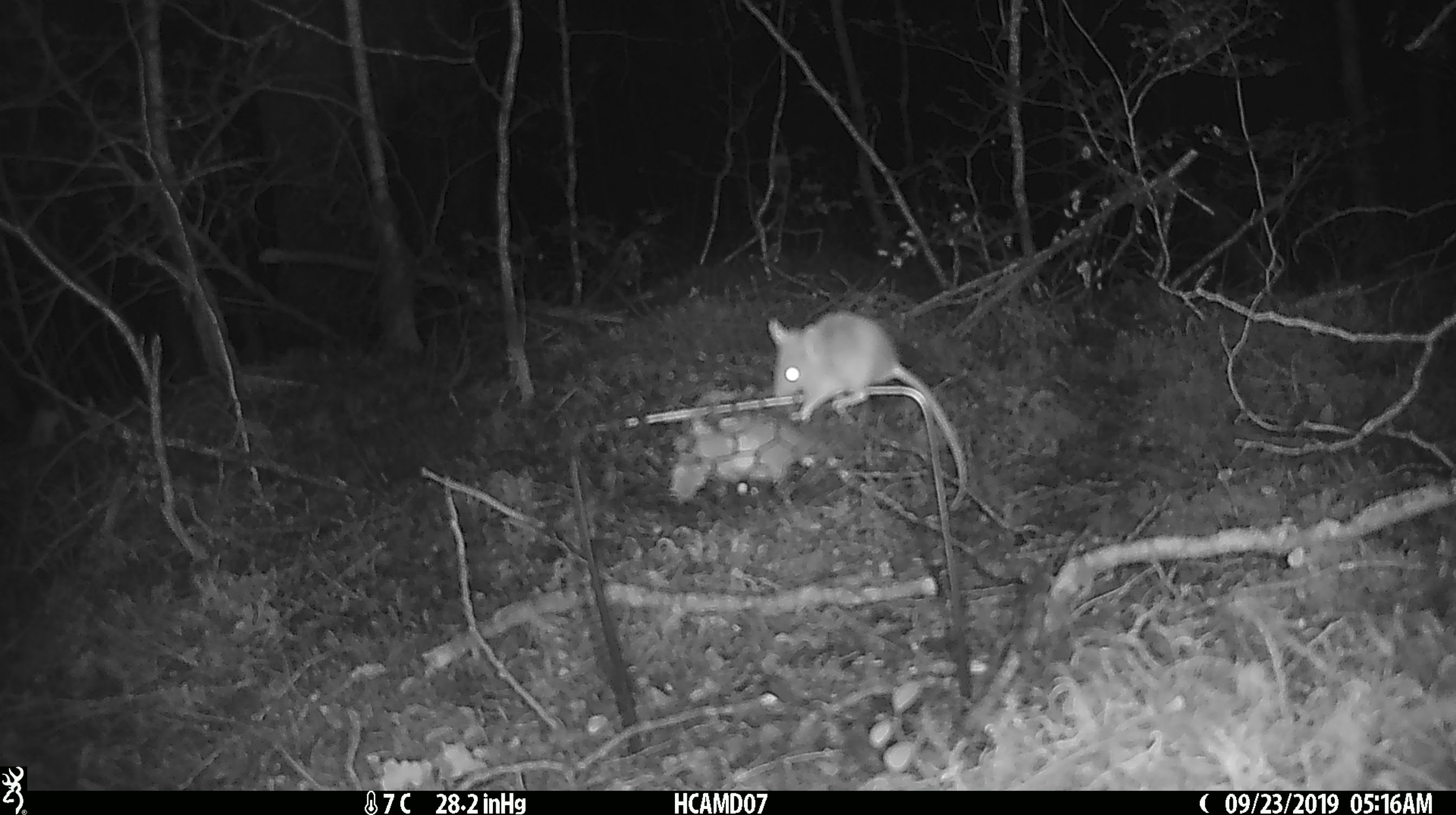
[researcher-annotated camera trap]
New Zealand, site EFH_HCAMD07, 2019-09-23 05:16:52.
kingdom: Animalia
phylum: Chordata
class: Mammalia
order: Rodentia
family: Muridae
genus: Mus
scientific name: Mus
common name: mouse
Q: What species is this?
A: Mouse (Mus).